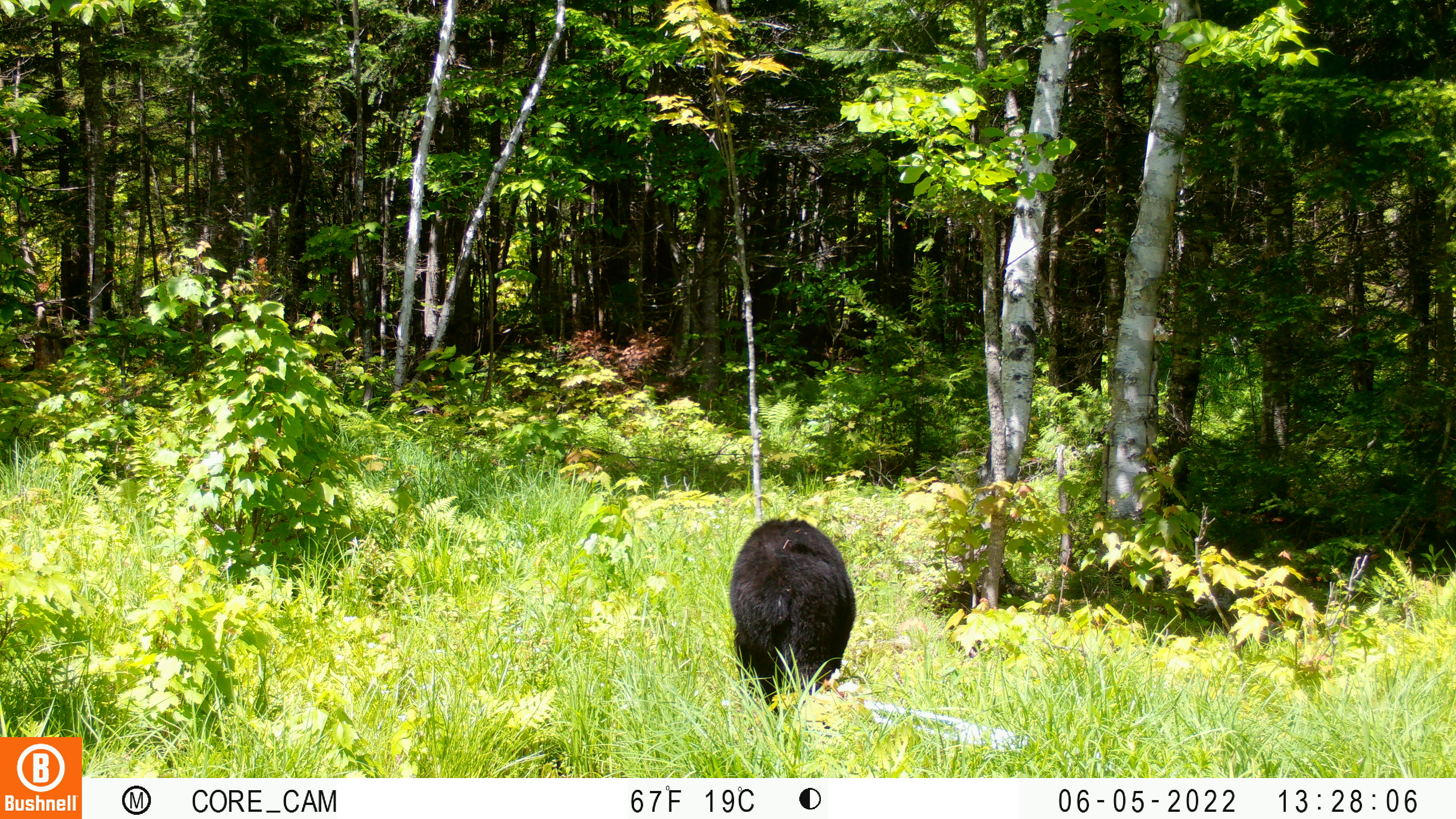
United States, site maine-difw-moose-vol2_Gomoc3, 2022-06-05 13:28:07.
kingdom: Animalia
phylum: Chordata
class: Mammalia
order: Carnivora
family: Ursidae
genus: Ursus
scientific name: Ursus americanus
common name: black bear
Black bear (Ursus americanus).